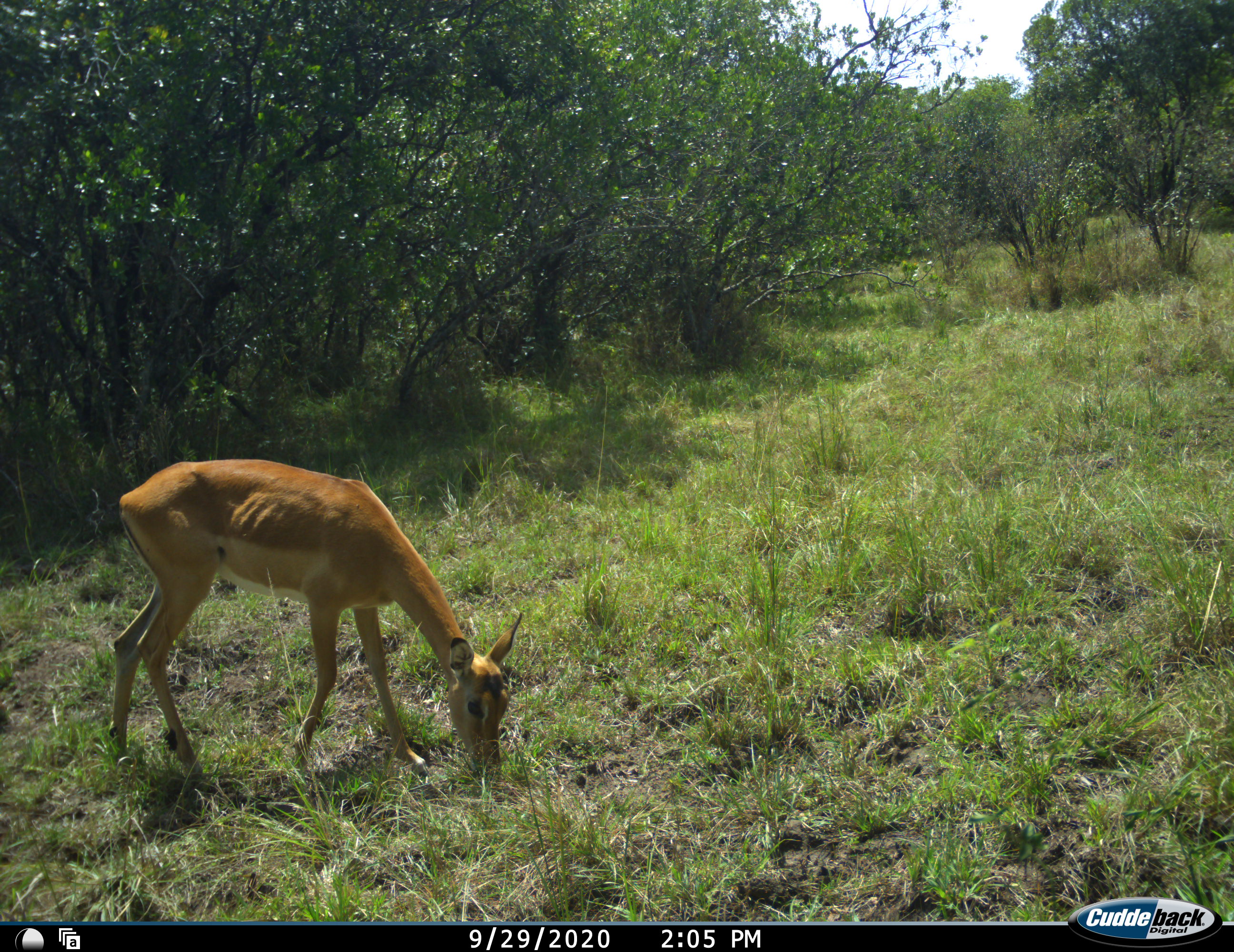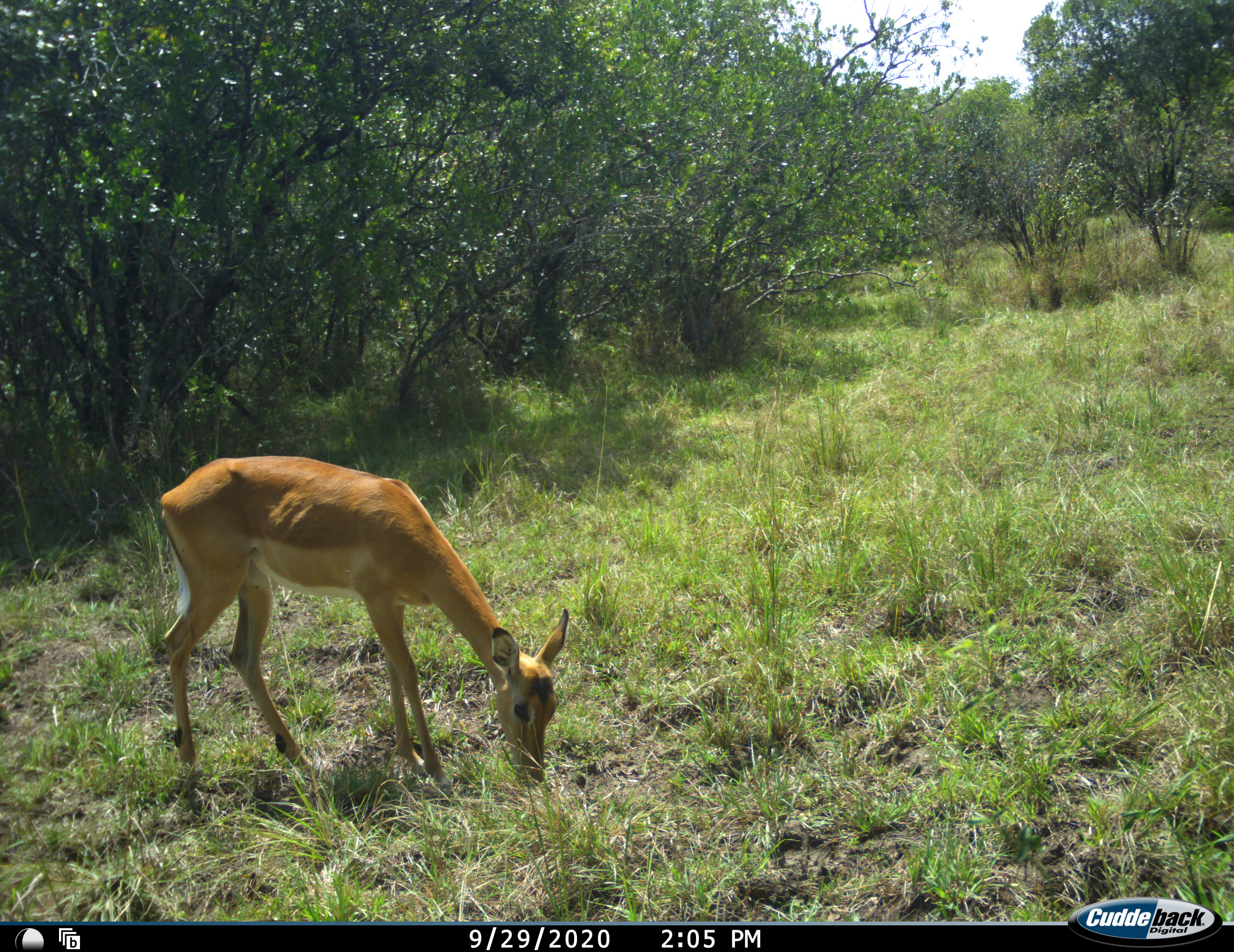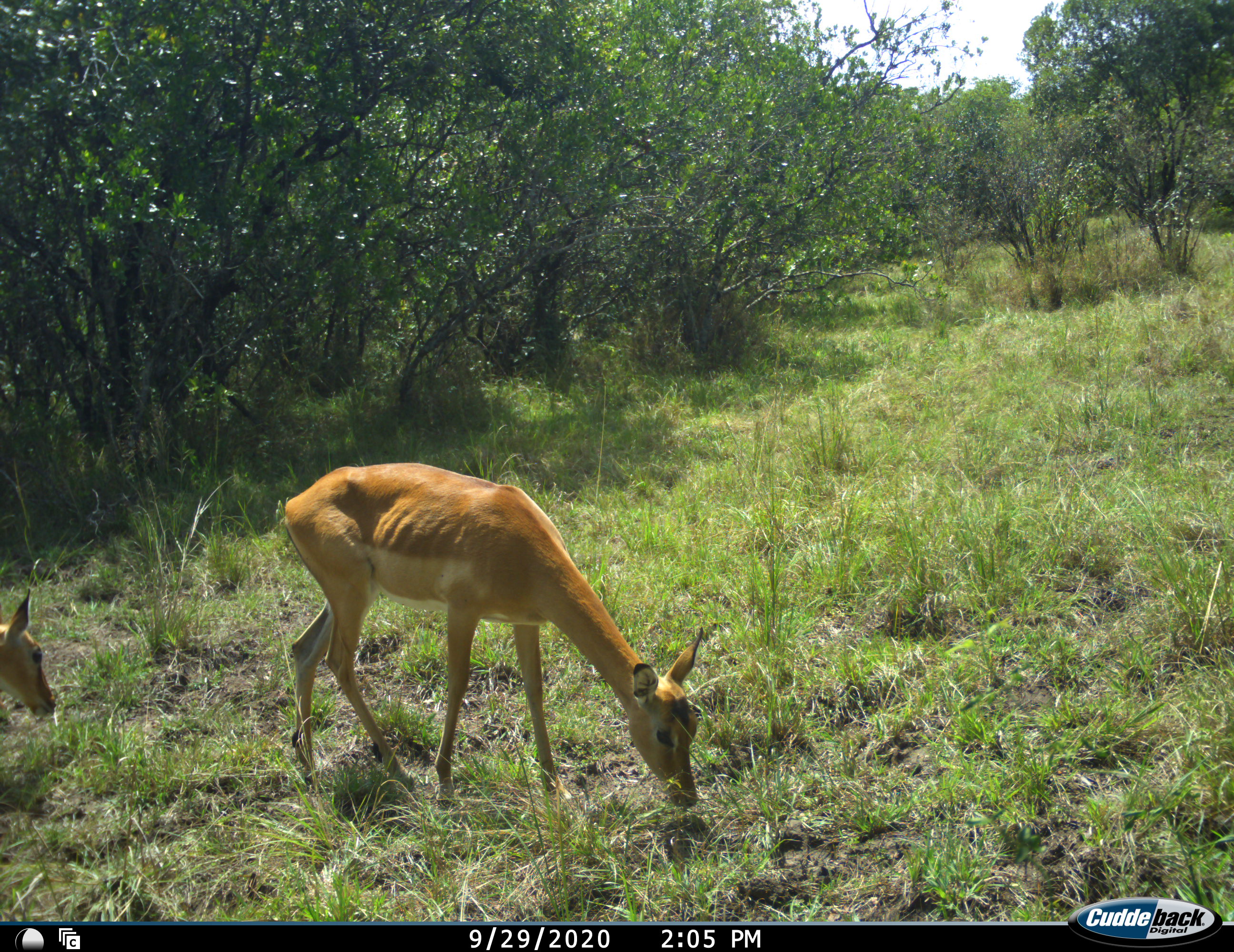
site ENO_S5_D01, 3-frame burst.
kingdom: Animalia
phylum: Chordata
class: Mammalia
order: Artiodactyla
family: Bovidae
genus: Aepyceros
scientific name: Aepyceros melampus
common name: impala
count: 1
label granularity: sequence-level